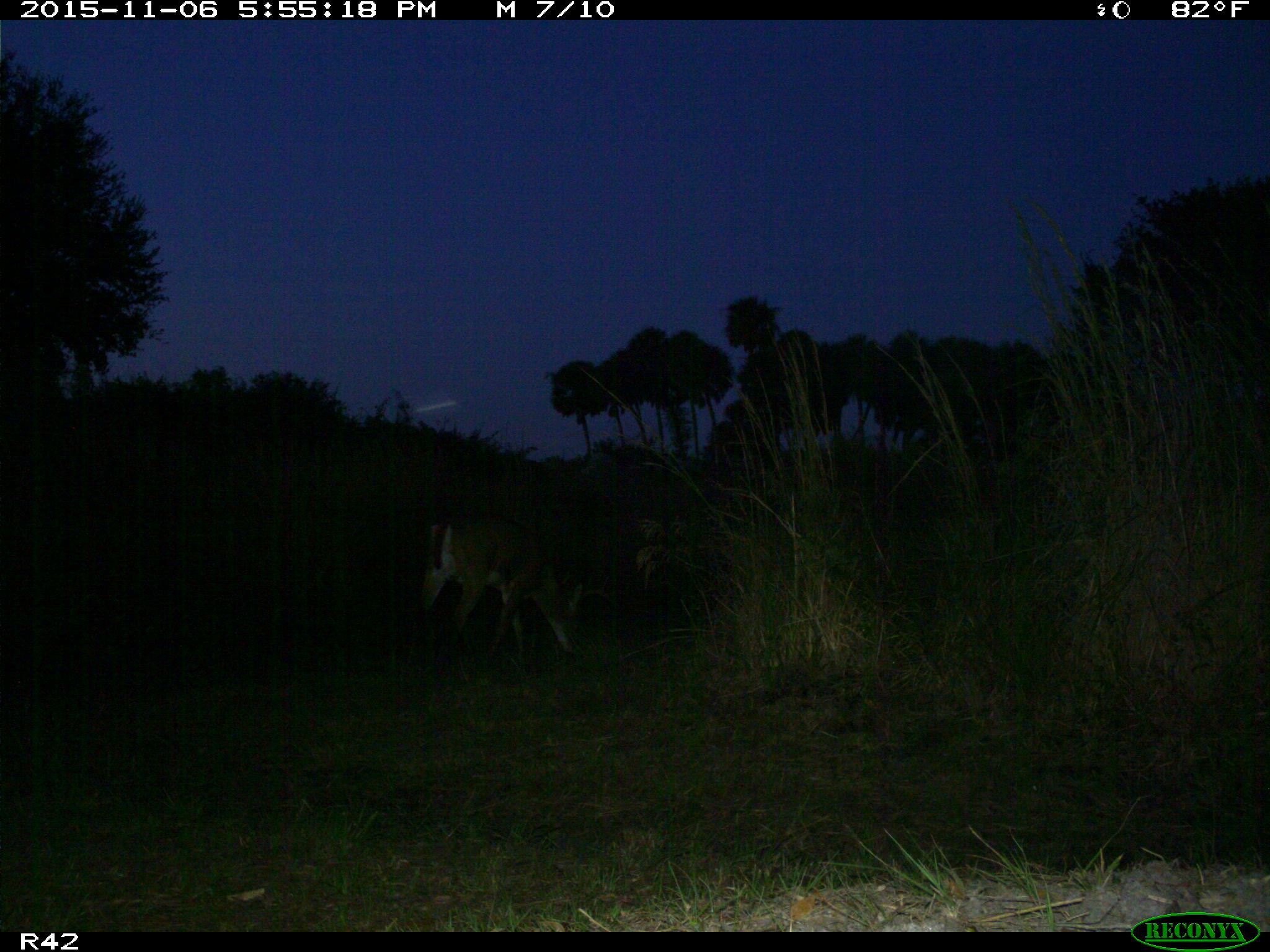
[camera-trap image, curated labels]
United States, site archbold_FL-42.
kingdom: Animalia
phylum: Chordata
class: Mammalia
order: Artiodactyla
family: Cervidae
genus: Odocoileus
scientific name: Odocoileus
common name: deer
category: unidentified deer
Unidentified deer (deer) (Odocoileus).